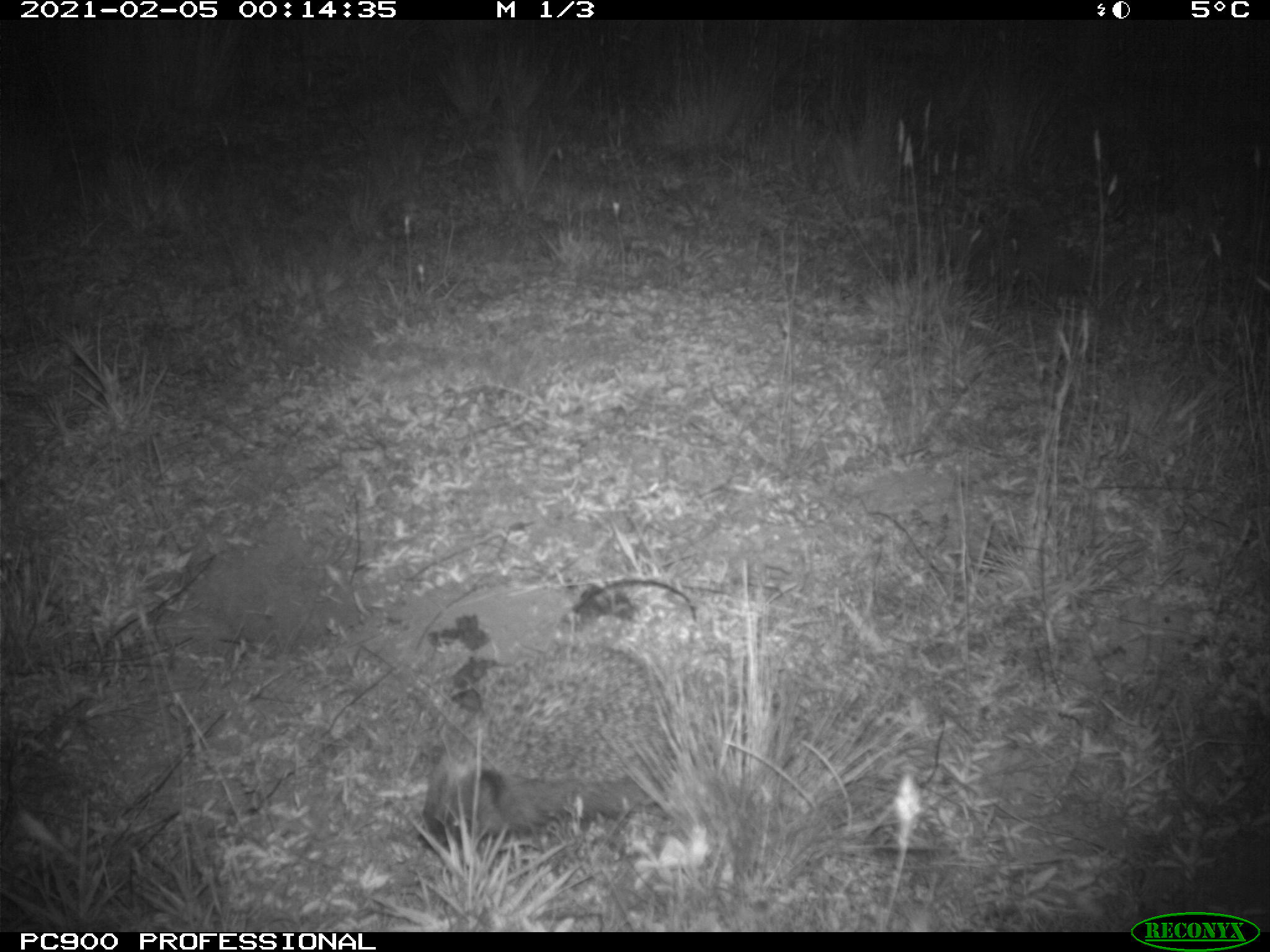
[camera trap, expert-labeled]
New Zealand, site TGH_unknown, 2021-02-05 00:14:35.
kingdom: Animalia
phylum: Chordata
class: Mammalia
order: Eulipotyphla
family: Erinaceidae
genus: Erinaceus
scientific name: Erinaceus europaeus europaeus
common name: european hedgehog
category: hedgehog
Hedgehog (european hedgehog) (Erinaceus europaeus europaeus).